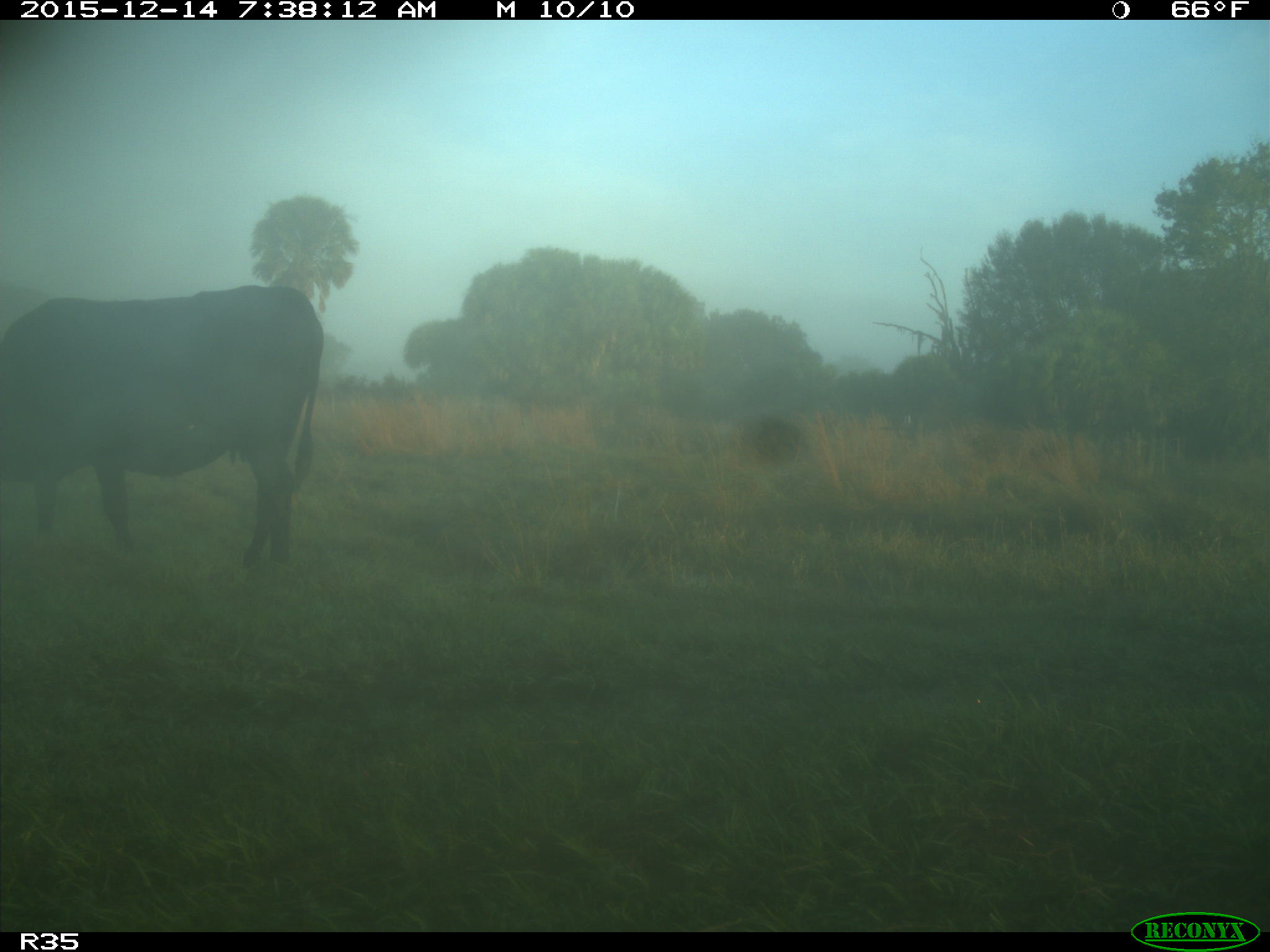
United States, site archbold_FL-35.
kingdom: Animalia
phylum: Chordata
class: Mammalia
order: Artiodactyla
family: Bovidae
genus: Bos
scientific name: Bos taurus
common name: domestic cow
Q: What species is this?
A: Bos taurus (domestic cow).